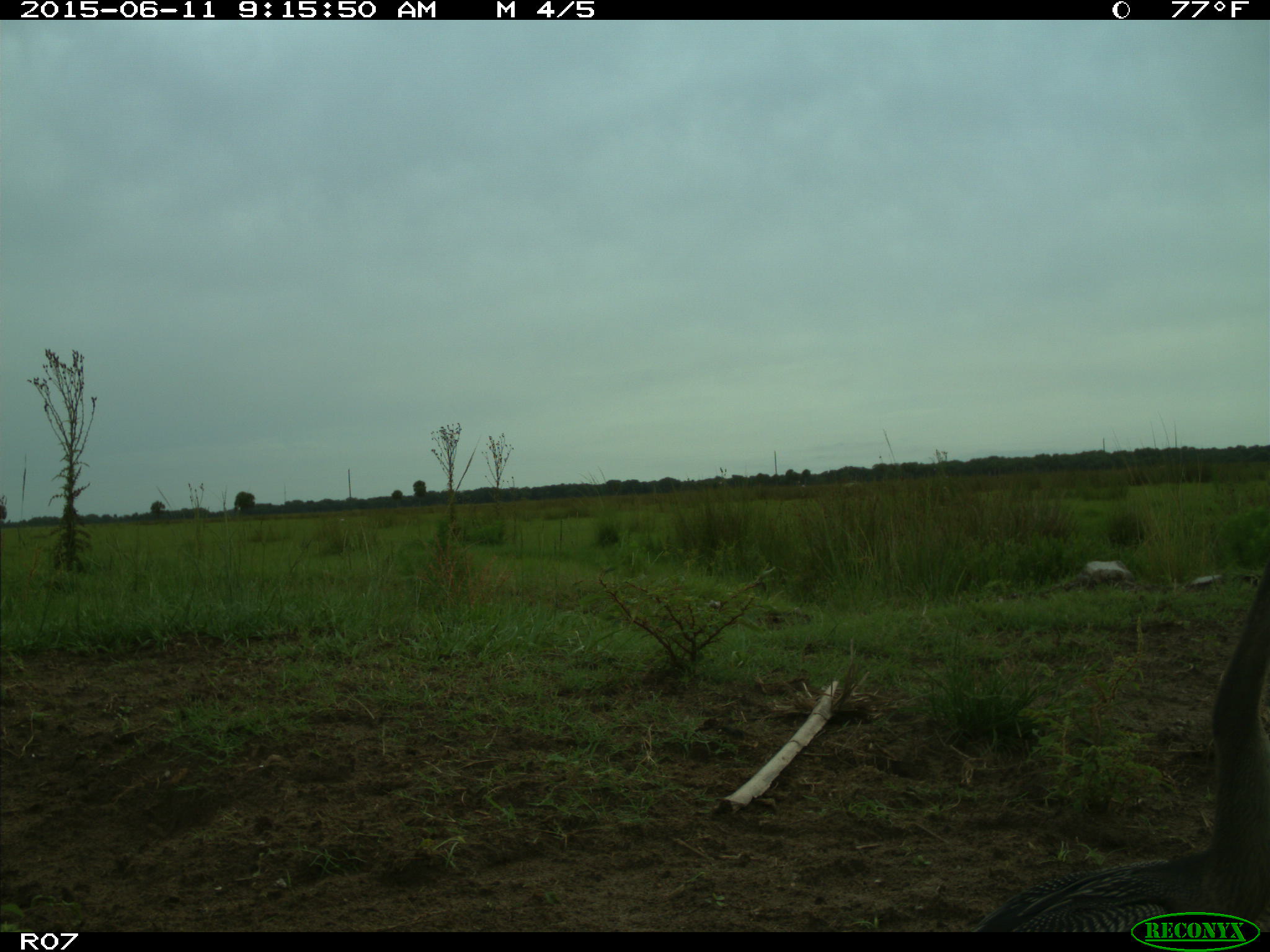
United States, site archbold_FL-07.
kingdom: Animalia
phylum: Chordata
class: Aves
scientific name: Aves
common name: birds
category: unidentified bird